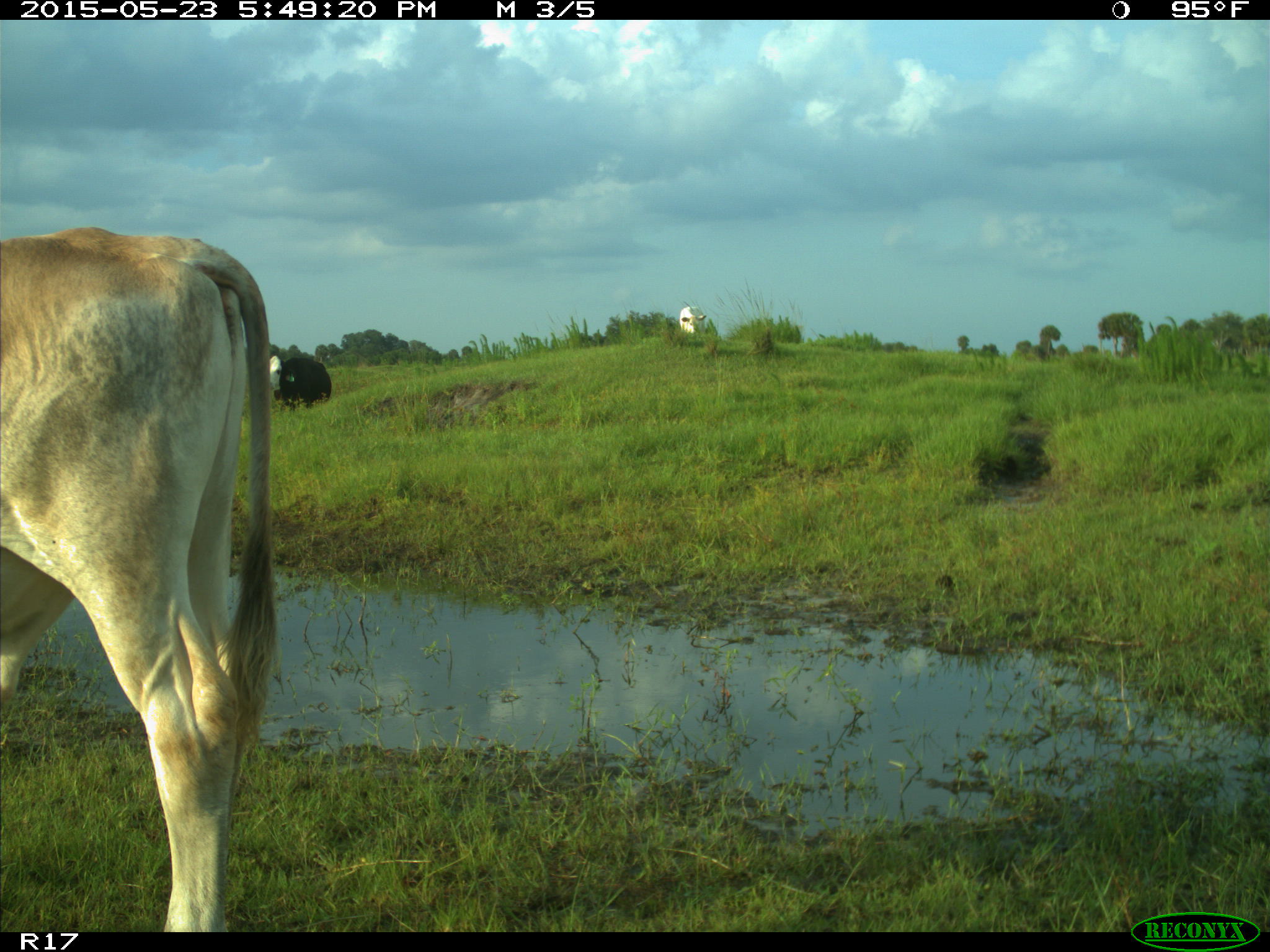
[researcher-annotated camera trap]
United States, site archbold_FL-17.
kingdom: Animalia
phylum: Chordata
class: Mammalia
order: Artiodactyla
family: Bovidae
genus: Bos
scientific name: Bos taurus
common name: domestic cow